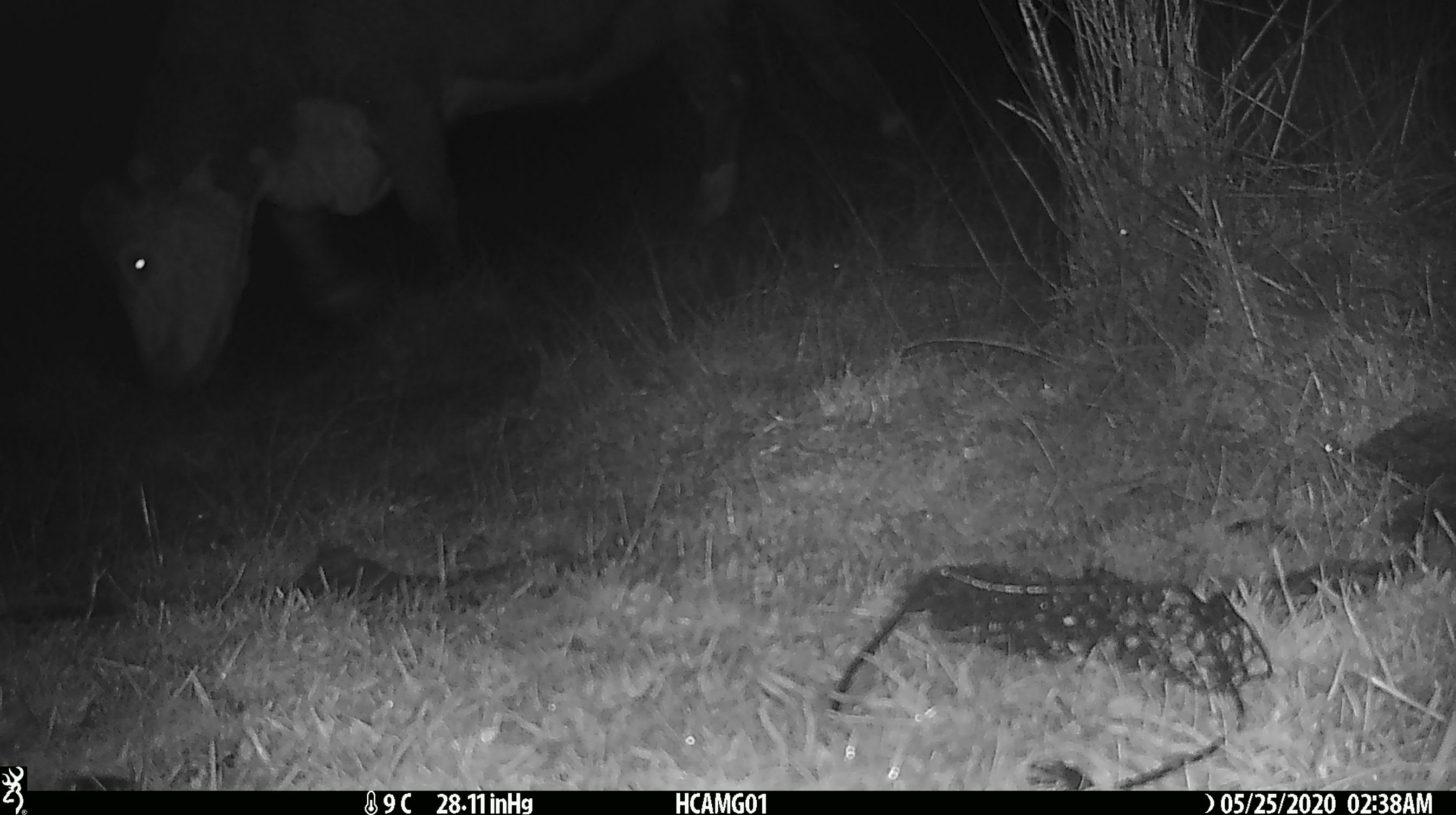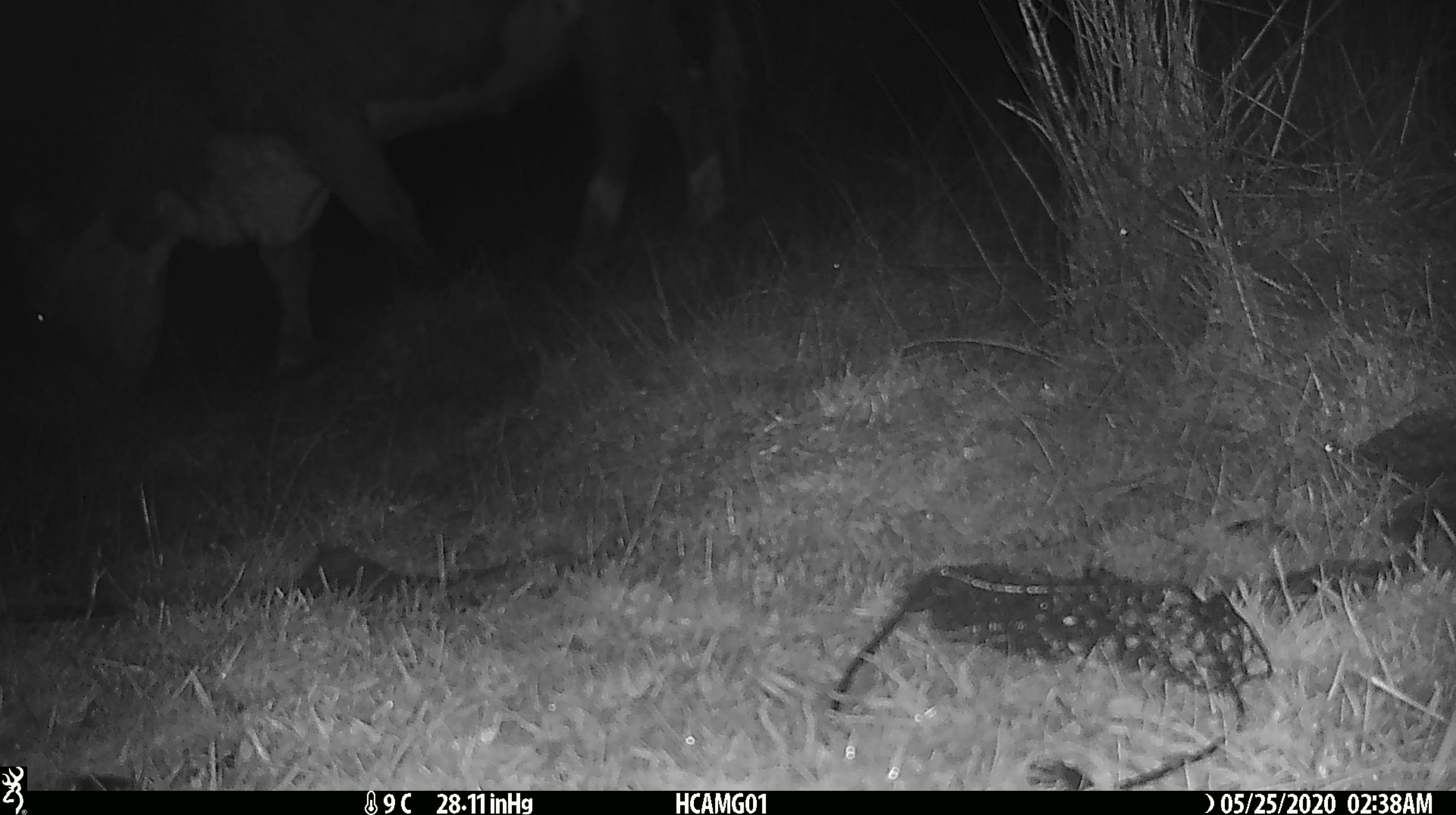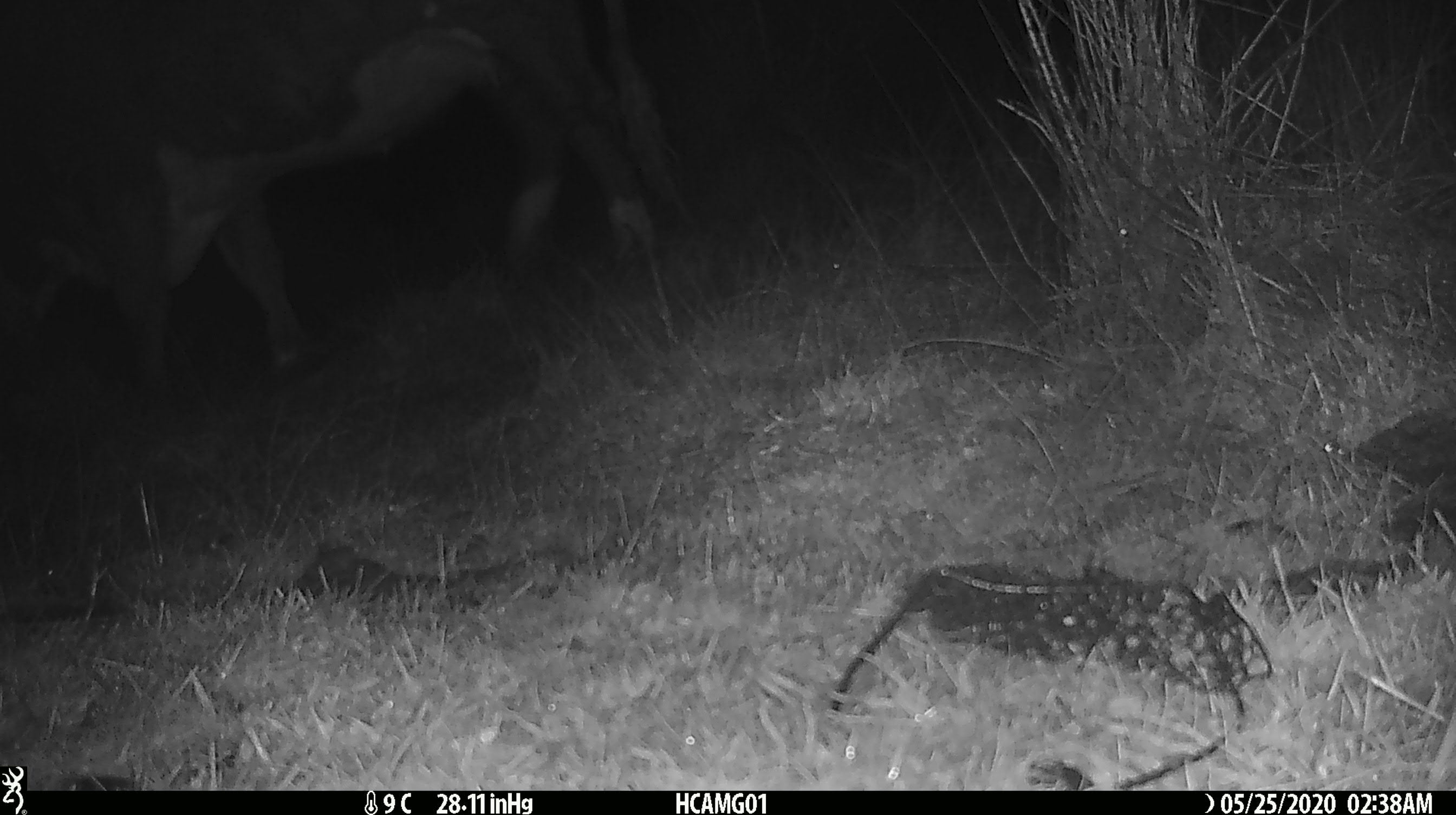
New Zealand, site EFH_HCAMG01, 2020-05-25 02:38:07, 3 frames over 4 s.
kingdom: Animalia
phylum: Chordata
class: Mammalia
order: Artiodactyla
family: Bovidae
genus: Bos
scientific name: Bos taurus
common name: domestic cow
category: cow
Cow (domestic cow) (Bos taurus).